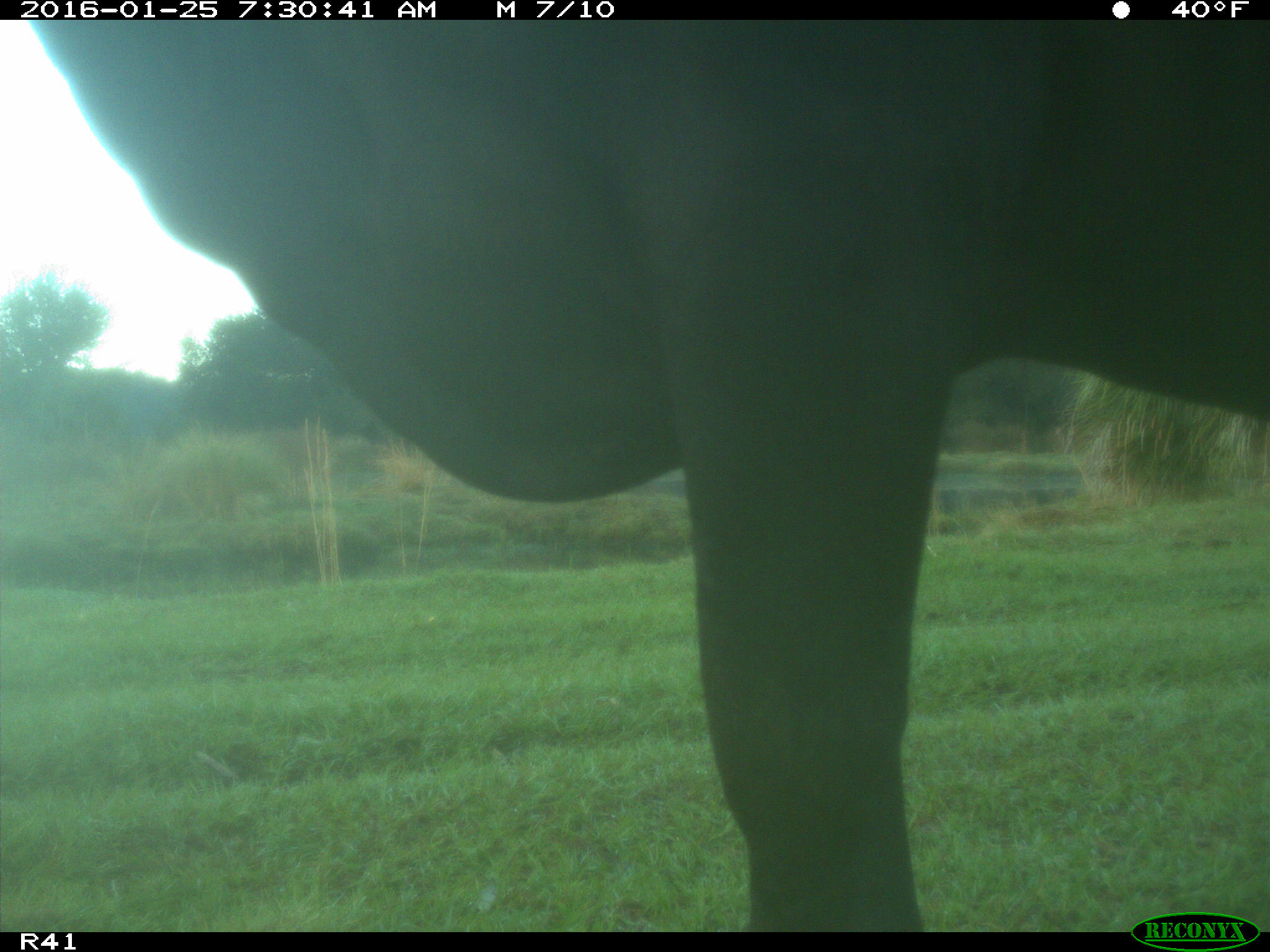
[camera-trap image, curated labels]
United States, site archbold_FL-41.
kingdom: Animalia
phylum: Chordata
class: Mammalia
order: Artiodactyla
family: Bovidae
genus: Bos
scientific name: Bos taurus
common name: domestic cow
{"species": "Bos taurus (domestic cow)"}